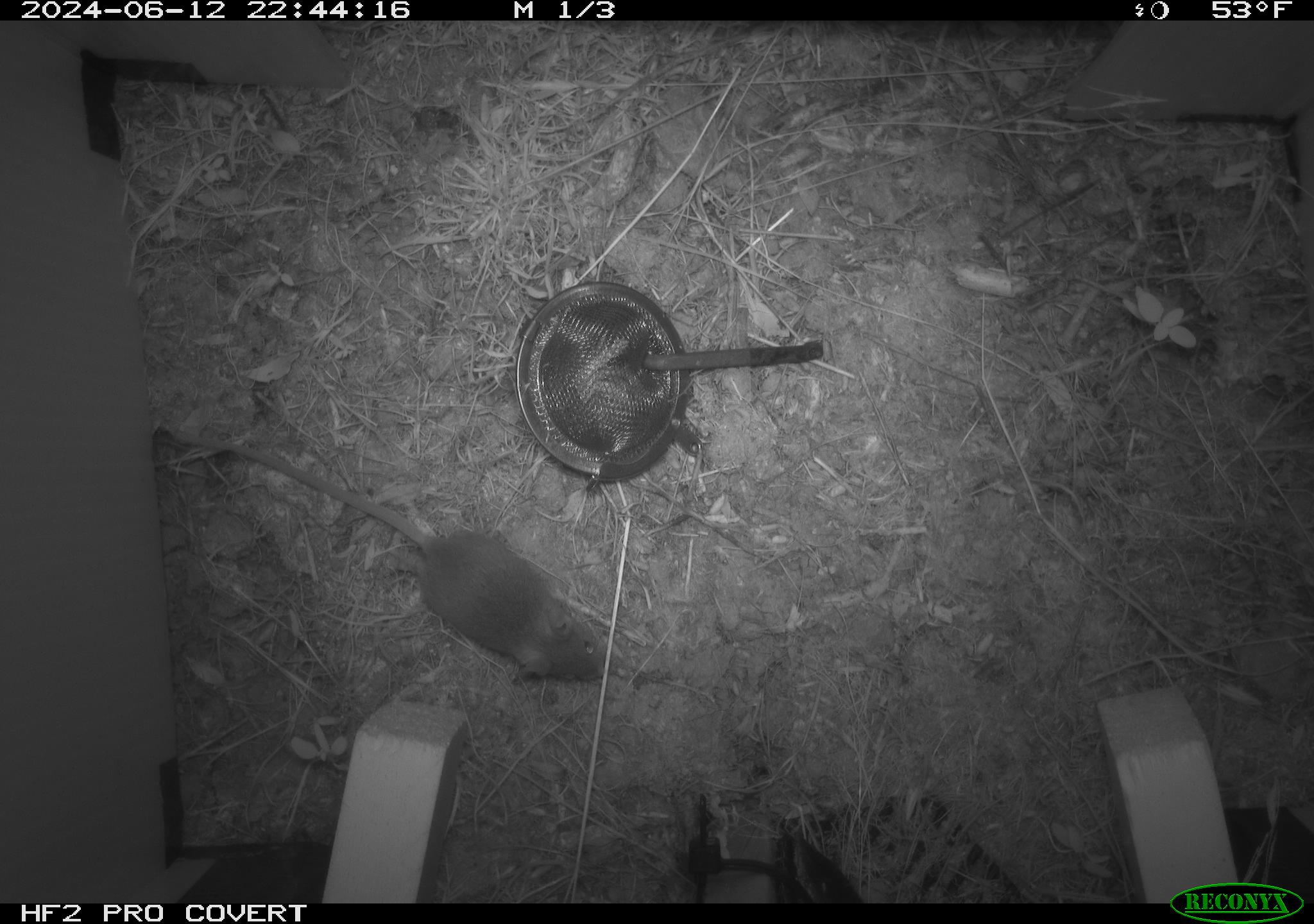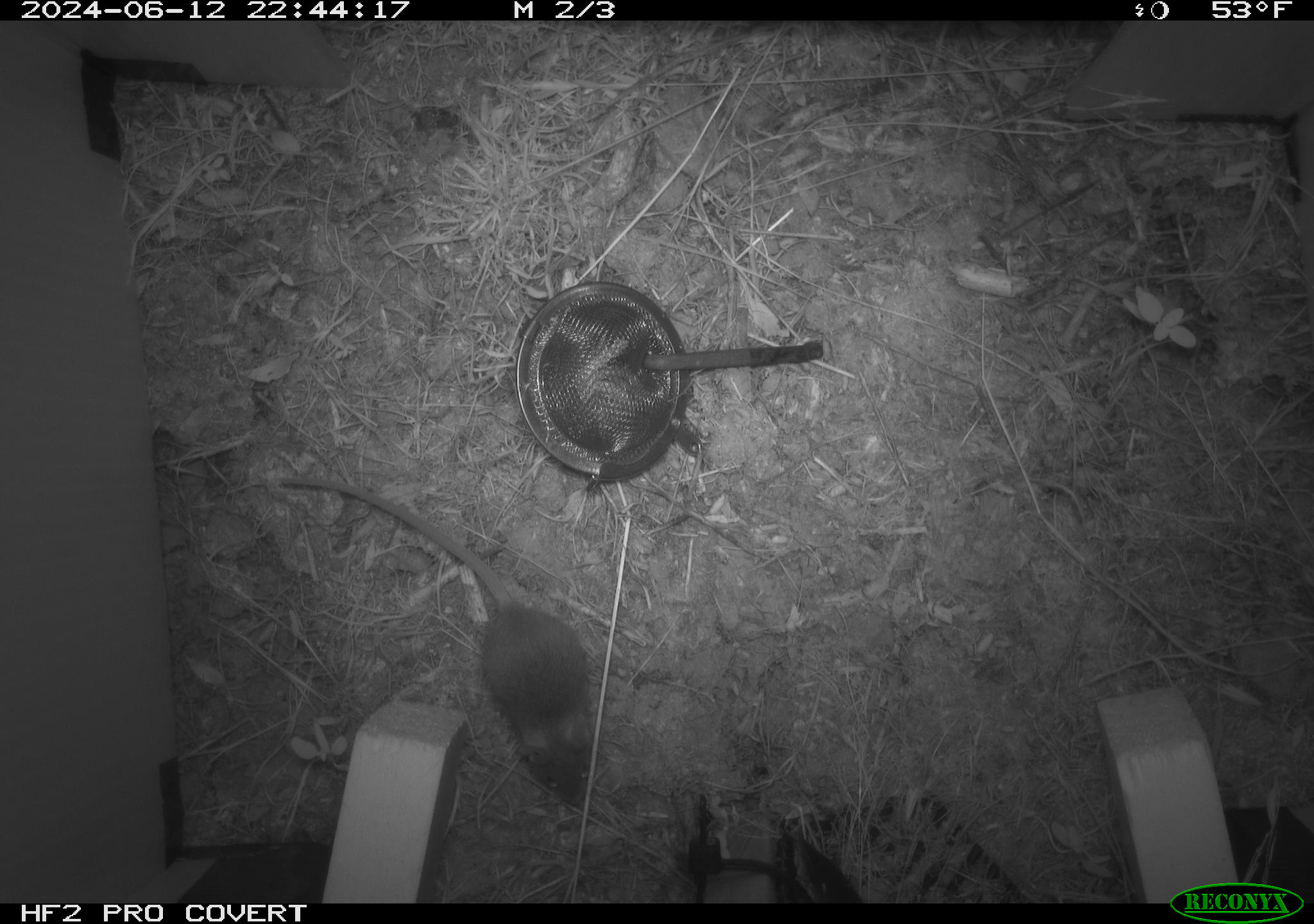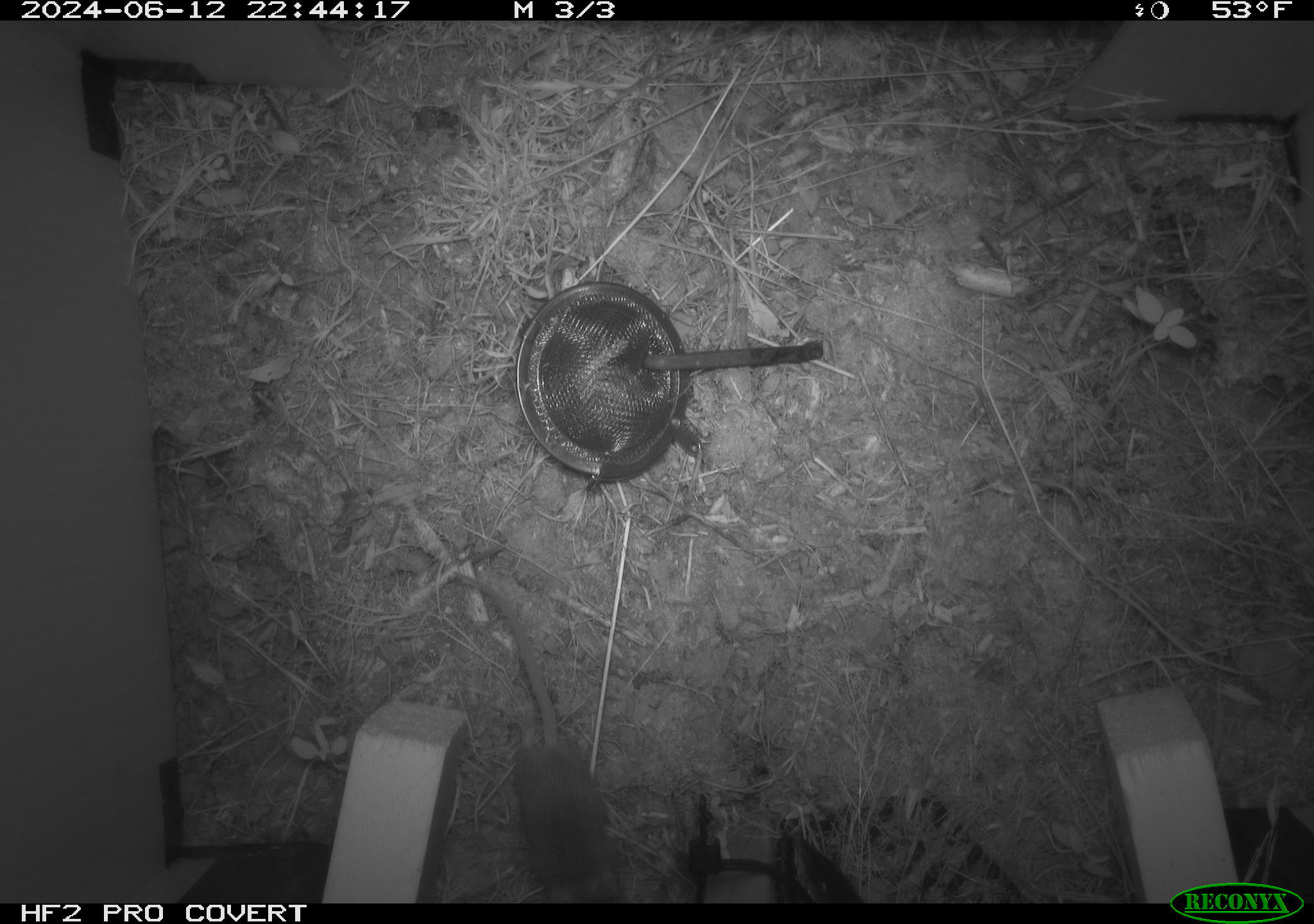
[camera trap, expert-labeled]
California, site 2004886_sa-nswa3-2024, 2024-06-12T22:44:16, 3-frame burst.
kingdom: Animalia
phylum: Chordata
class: Mammalia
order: Rodentia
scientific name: Rodentia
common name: rodent